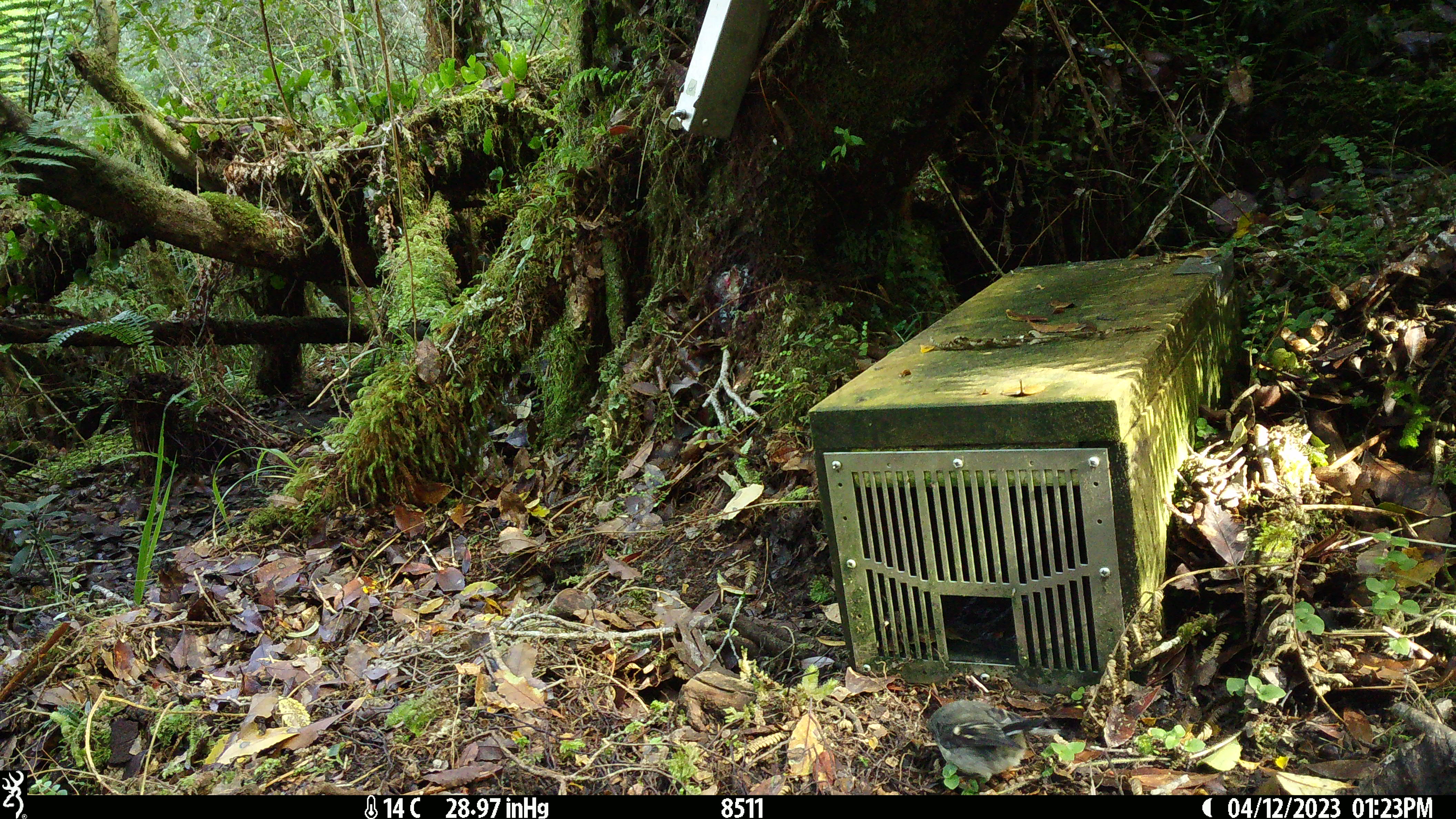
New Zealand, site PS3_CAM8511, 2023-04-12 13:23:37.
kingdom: Animalia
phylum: Chordata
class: Aves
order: Passeriformes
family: Petroicidae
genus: Petroica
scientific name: Petroica macrocephala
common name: tomtit